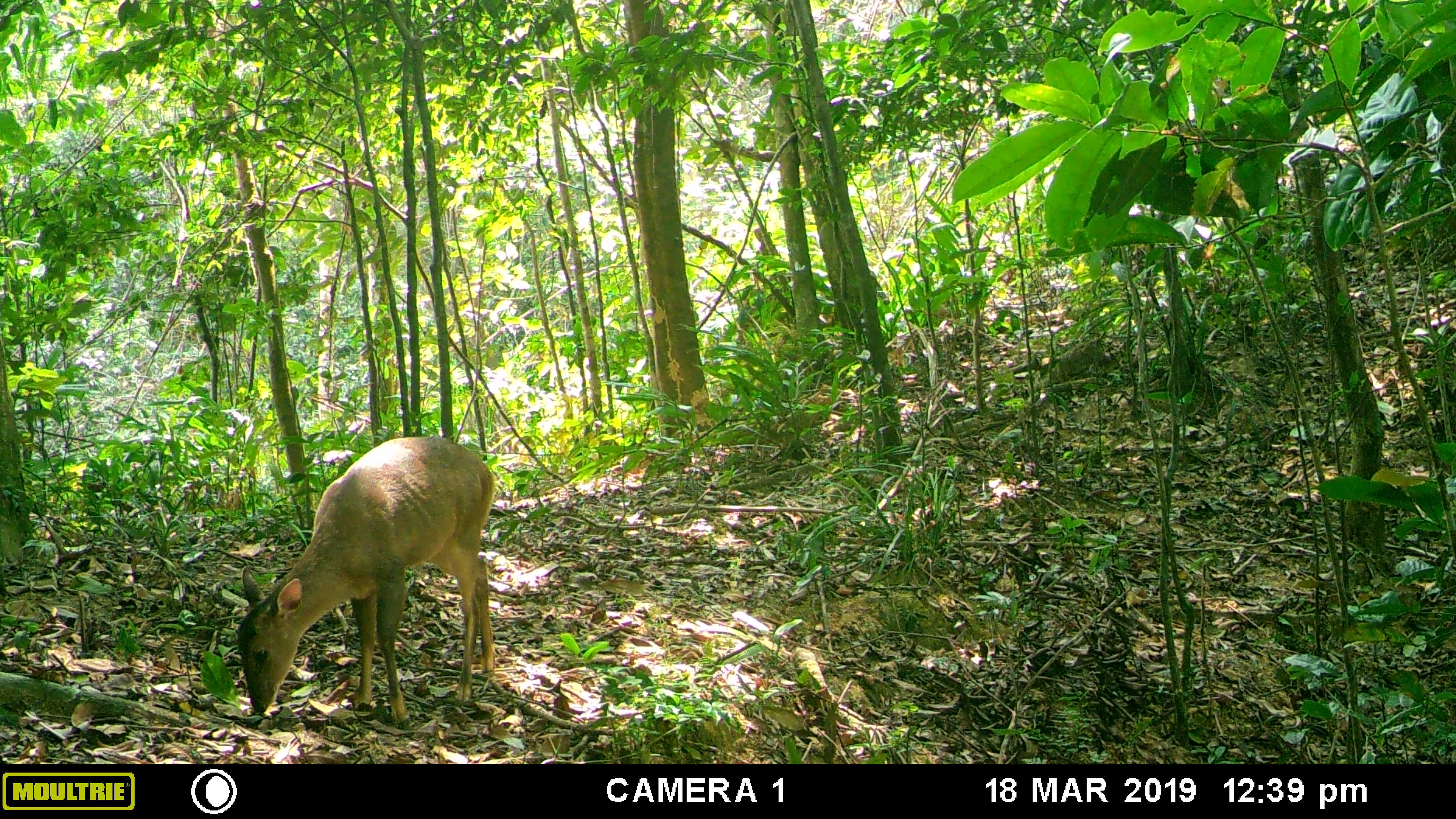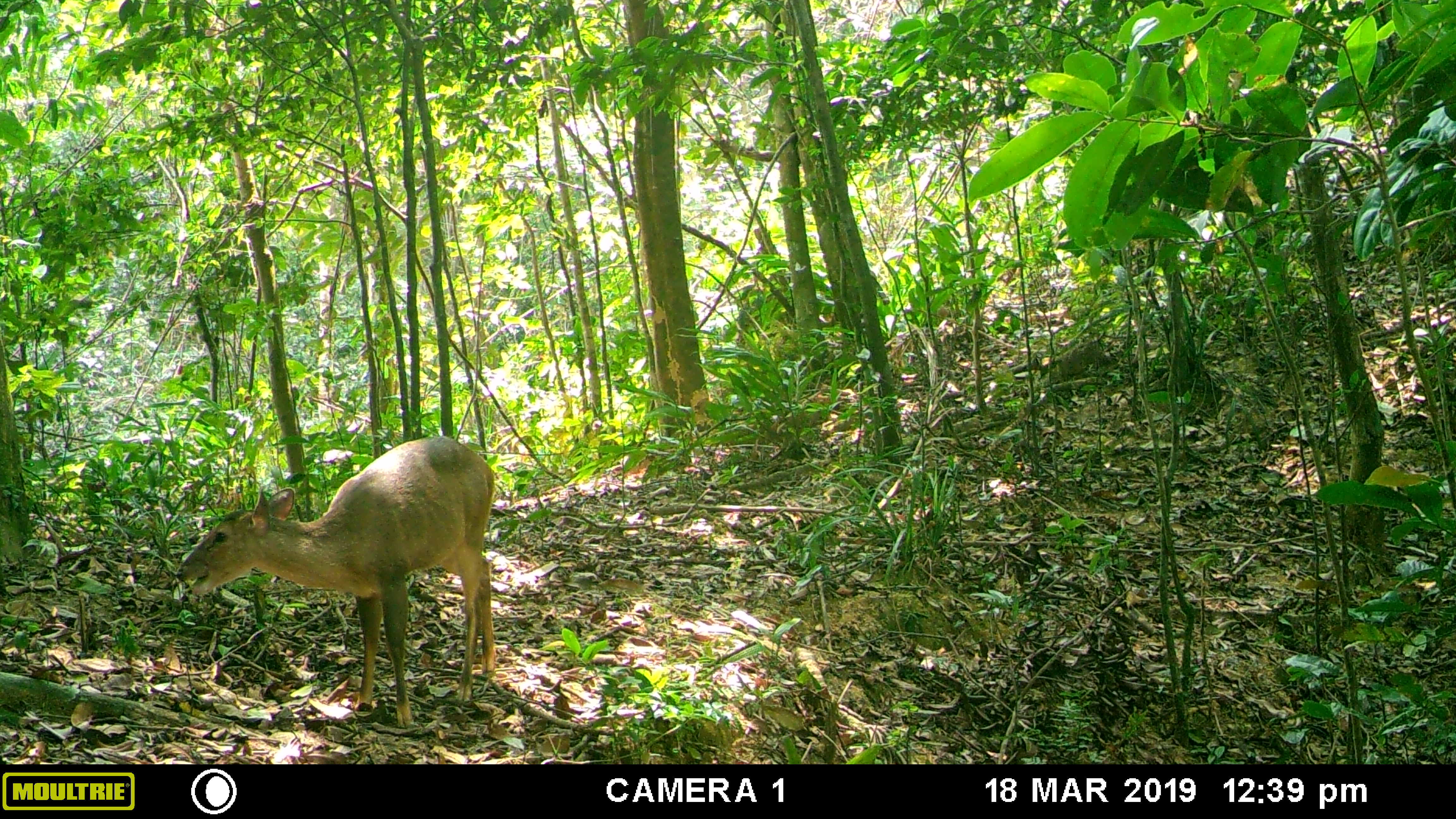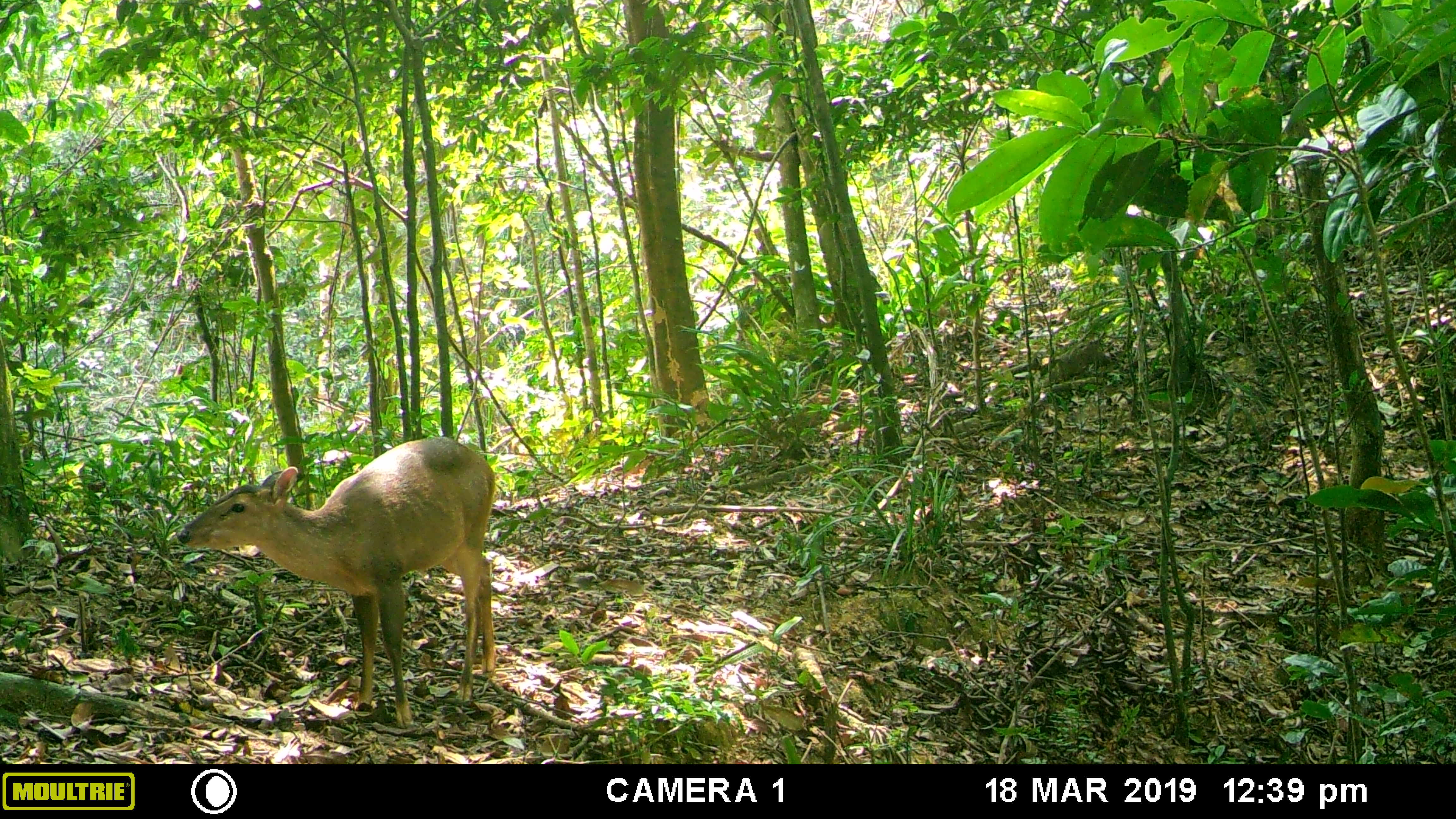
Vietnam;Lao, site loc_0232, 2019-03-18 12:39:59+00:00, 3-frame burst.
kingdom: Animalia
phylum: Chordata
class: Mammalia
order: Artiodactyla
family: Cervidae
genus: Muntiacus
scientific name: Muntiacus vuquangensis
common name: large-antlered muntjac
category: large antlered muntjac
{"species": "large antlered muntjac (large-antlered muntjac) (Muntiacus vuquangensis)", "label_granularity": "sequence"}